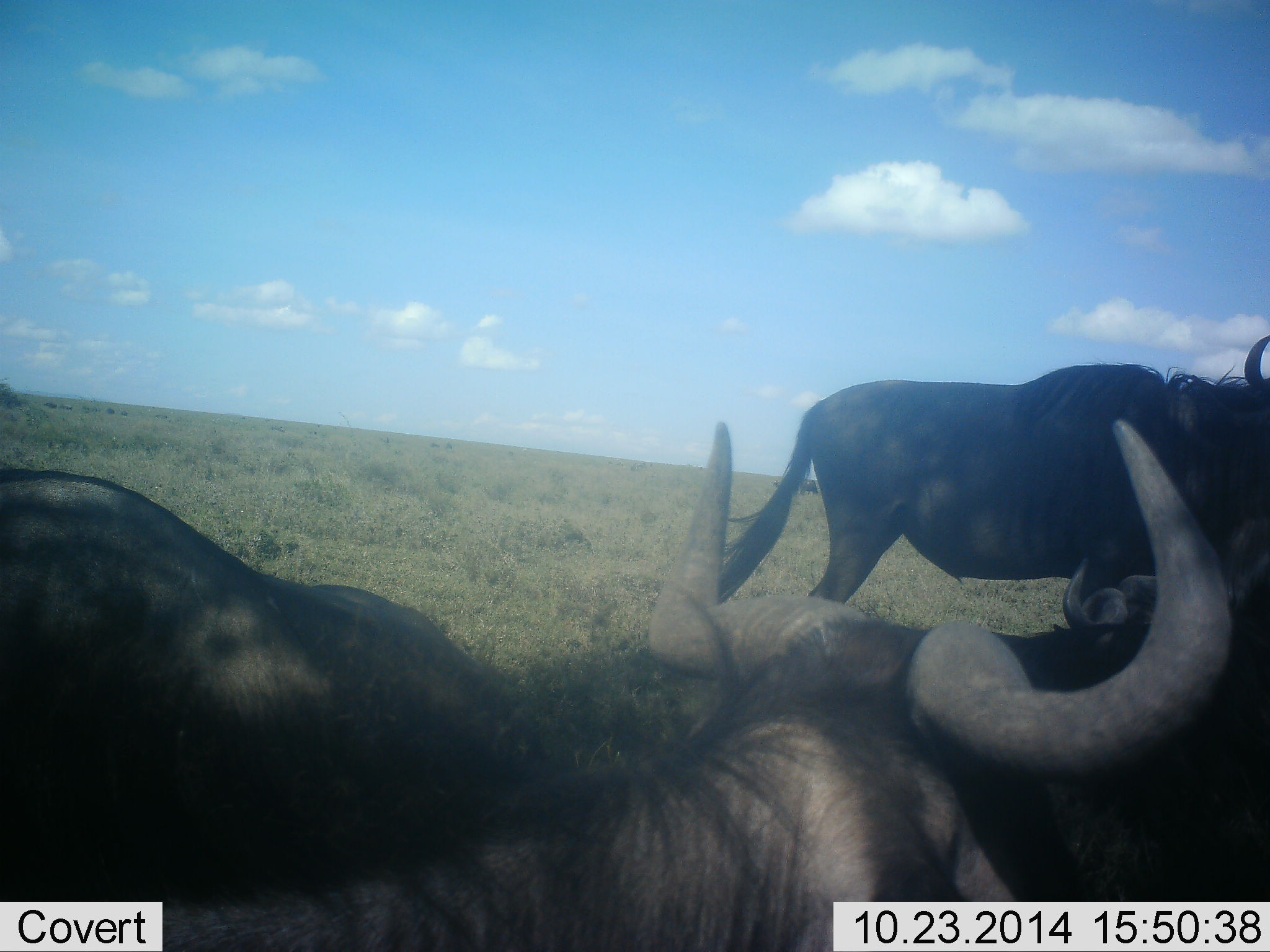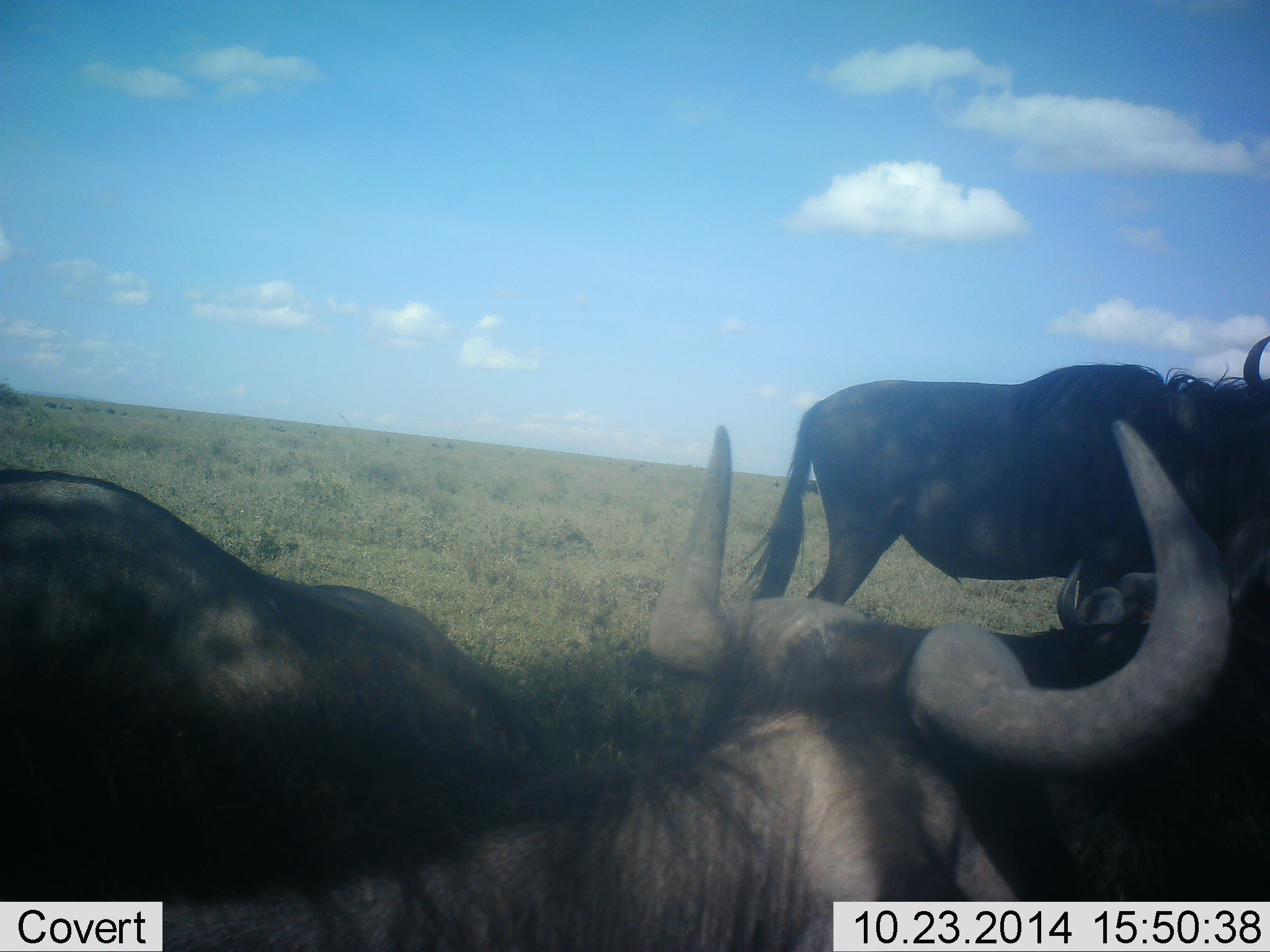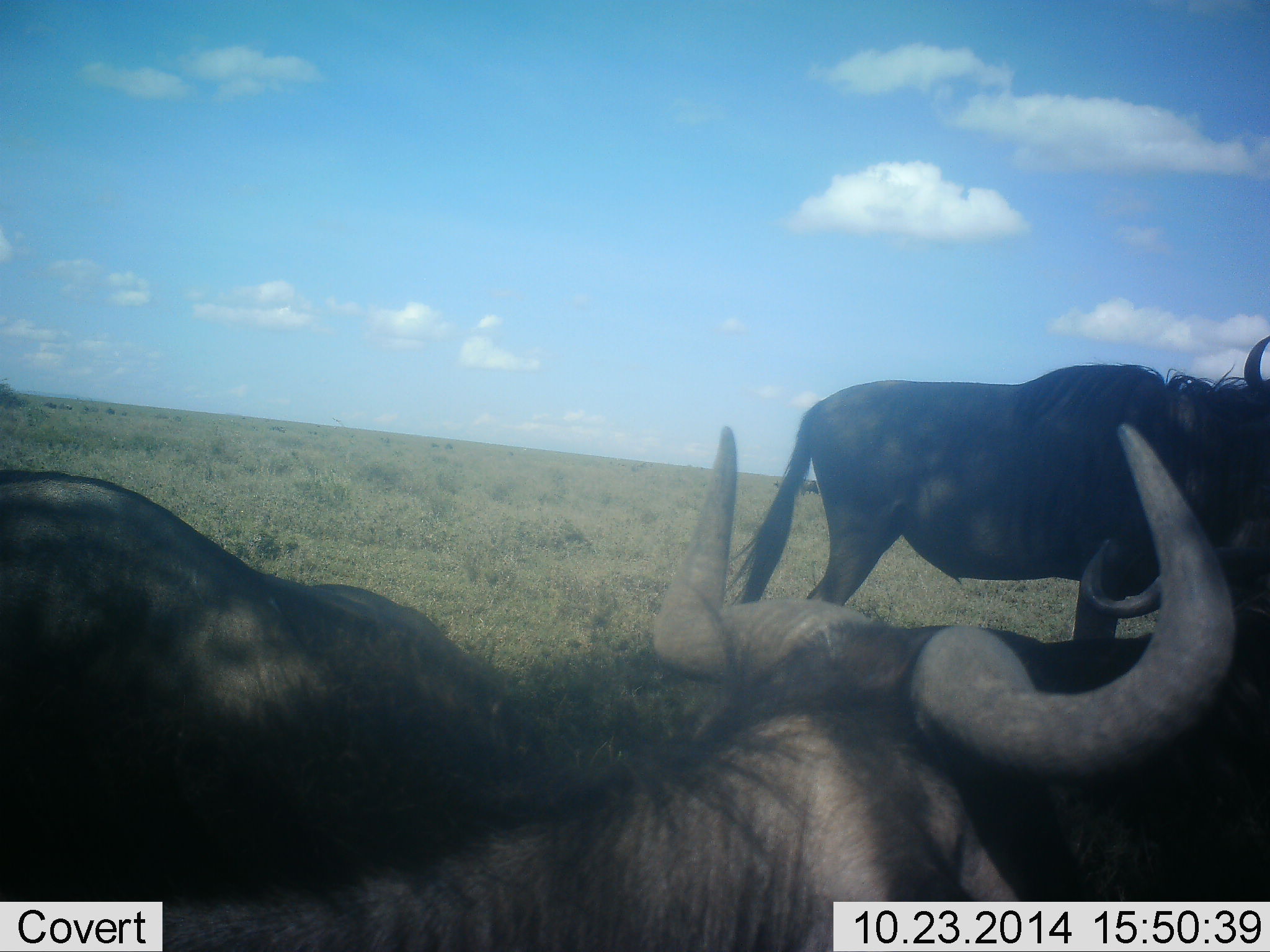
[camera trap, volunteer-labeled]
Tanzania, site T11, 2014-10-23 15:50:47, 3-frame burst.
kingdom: Animalia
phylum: Chordata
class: Mammalia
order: Artiodactyla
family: Bovidae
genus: Connochaetes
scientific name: Connochaetes taurinus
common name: blue wildebeest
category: wildebeest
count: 4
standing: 90%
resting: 40%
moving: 0%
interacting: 0%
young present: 0%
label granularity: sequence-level